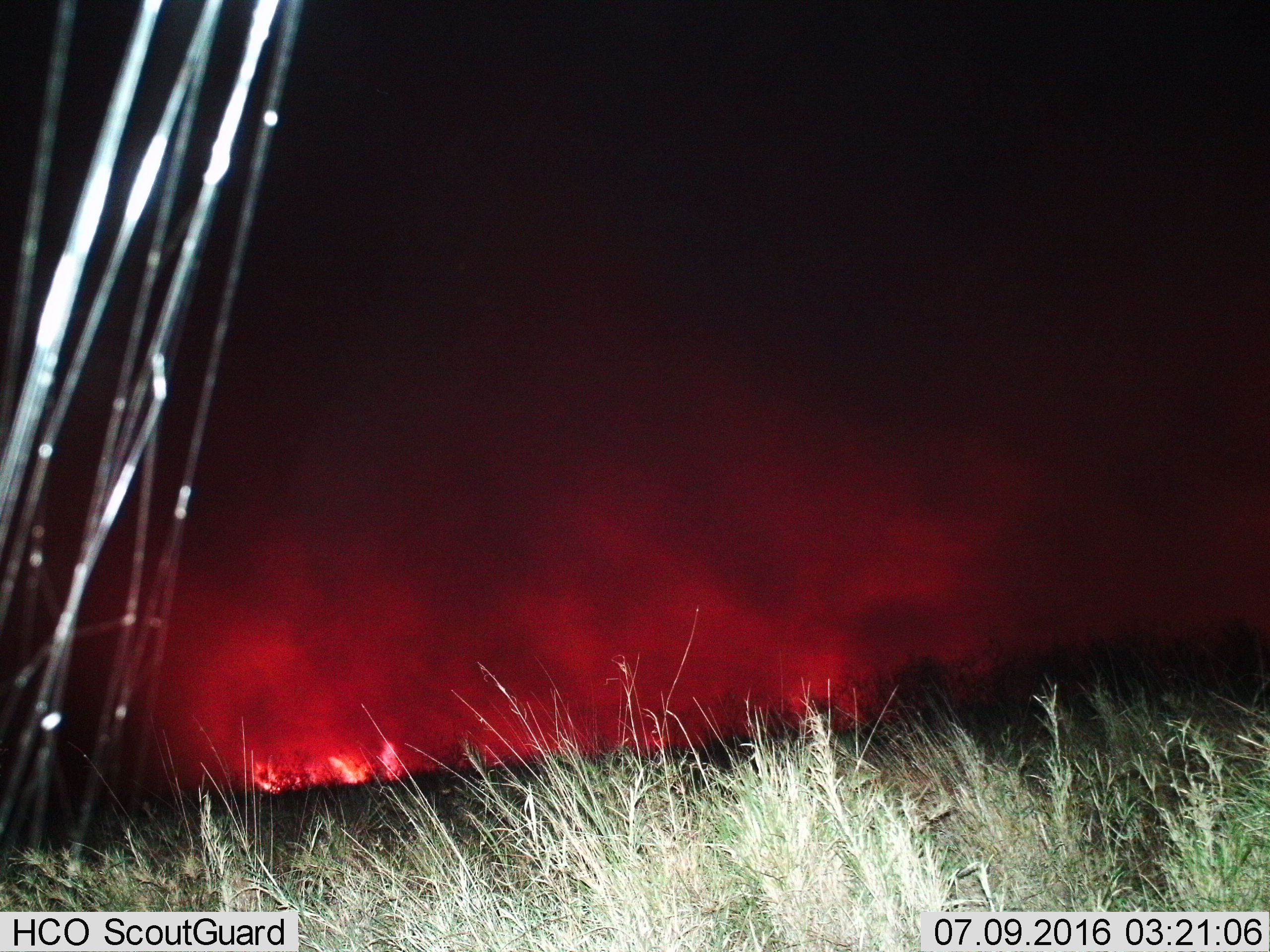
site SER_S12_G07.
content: unidentified animal